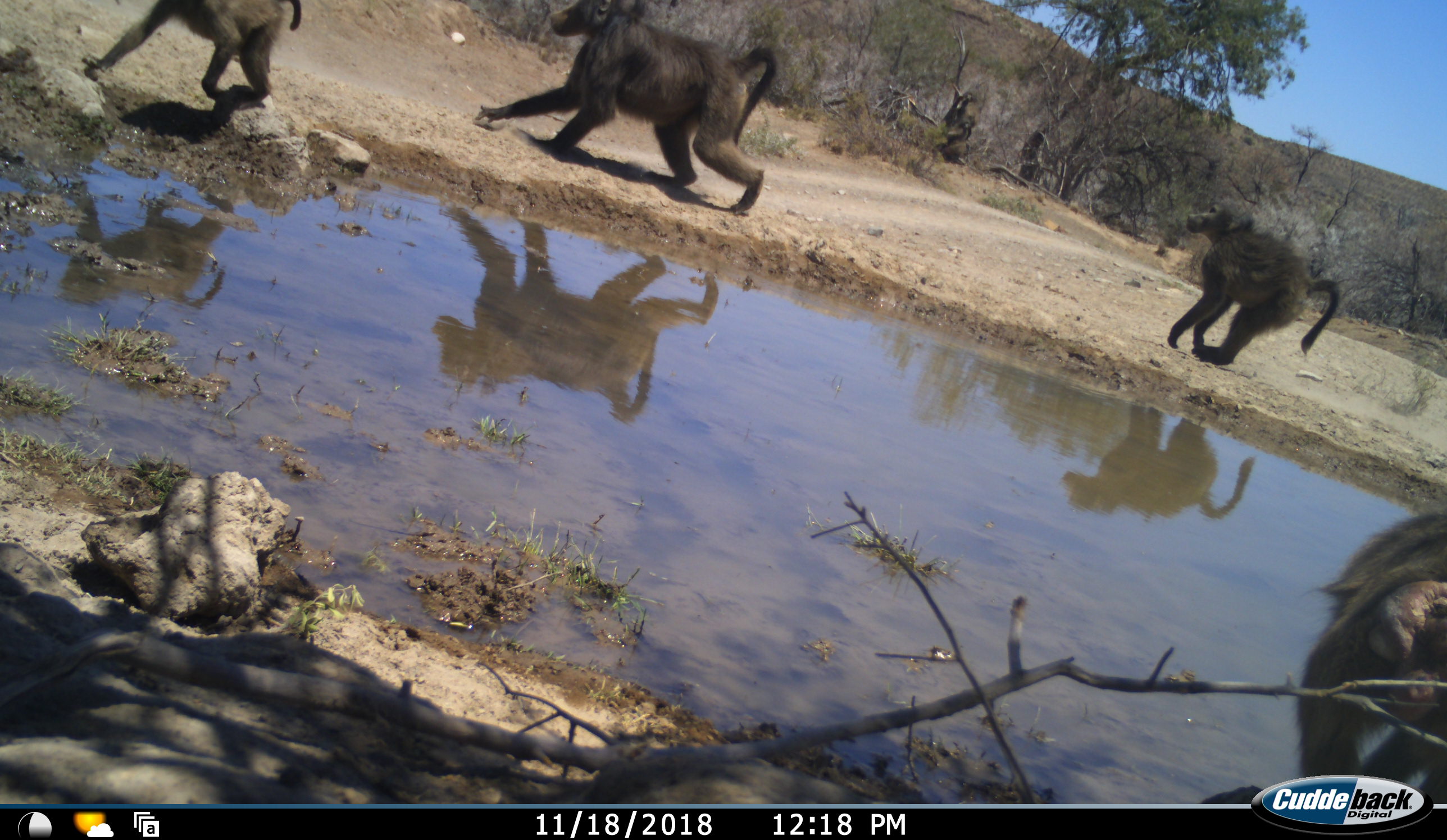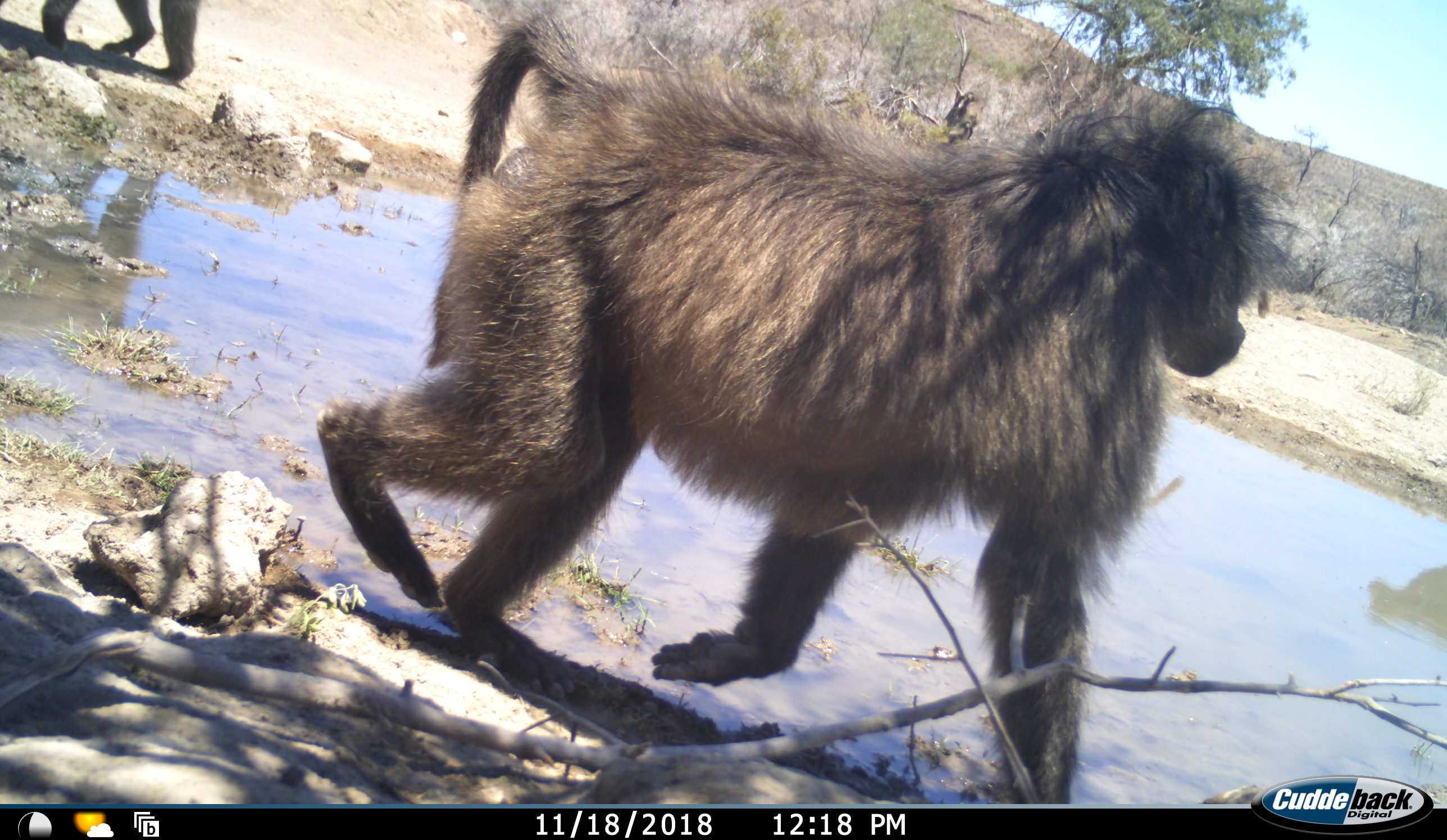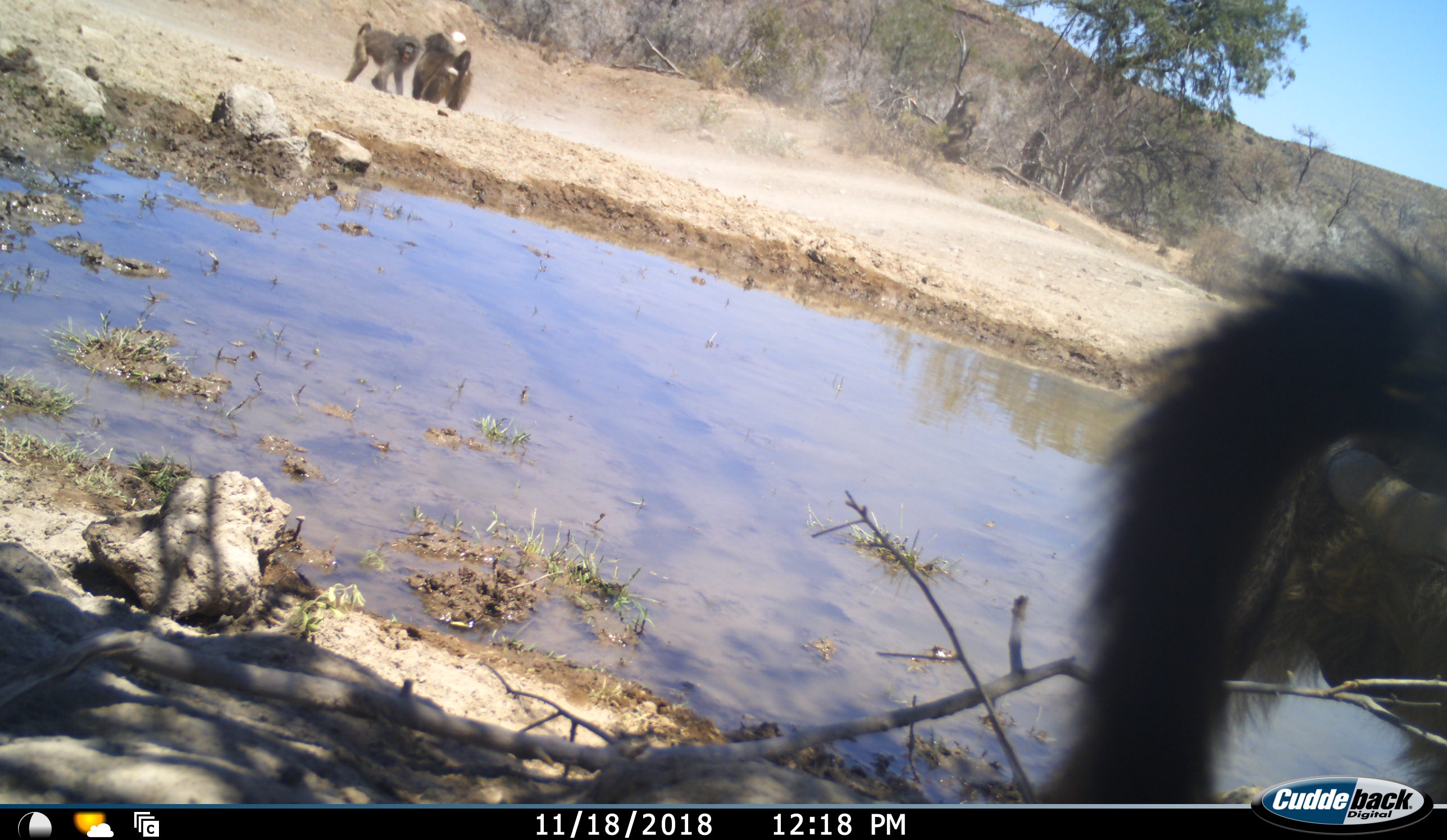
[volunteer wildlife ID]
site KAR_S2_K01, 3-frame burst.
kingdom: Animalia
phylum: Chordata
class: Mammalia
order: Primates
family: Cercopithecidae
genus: Papio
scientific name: Papio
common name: baboon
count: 5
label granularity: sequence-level